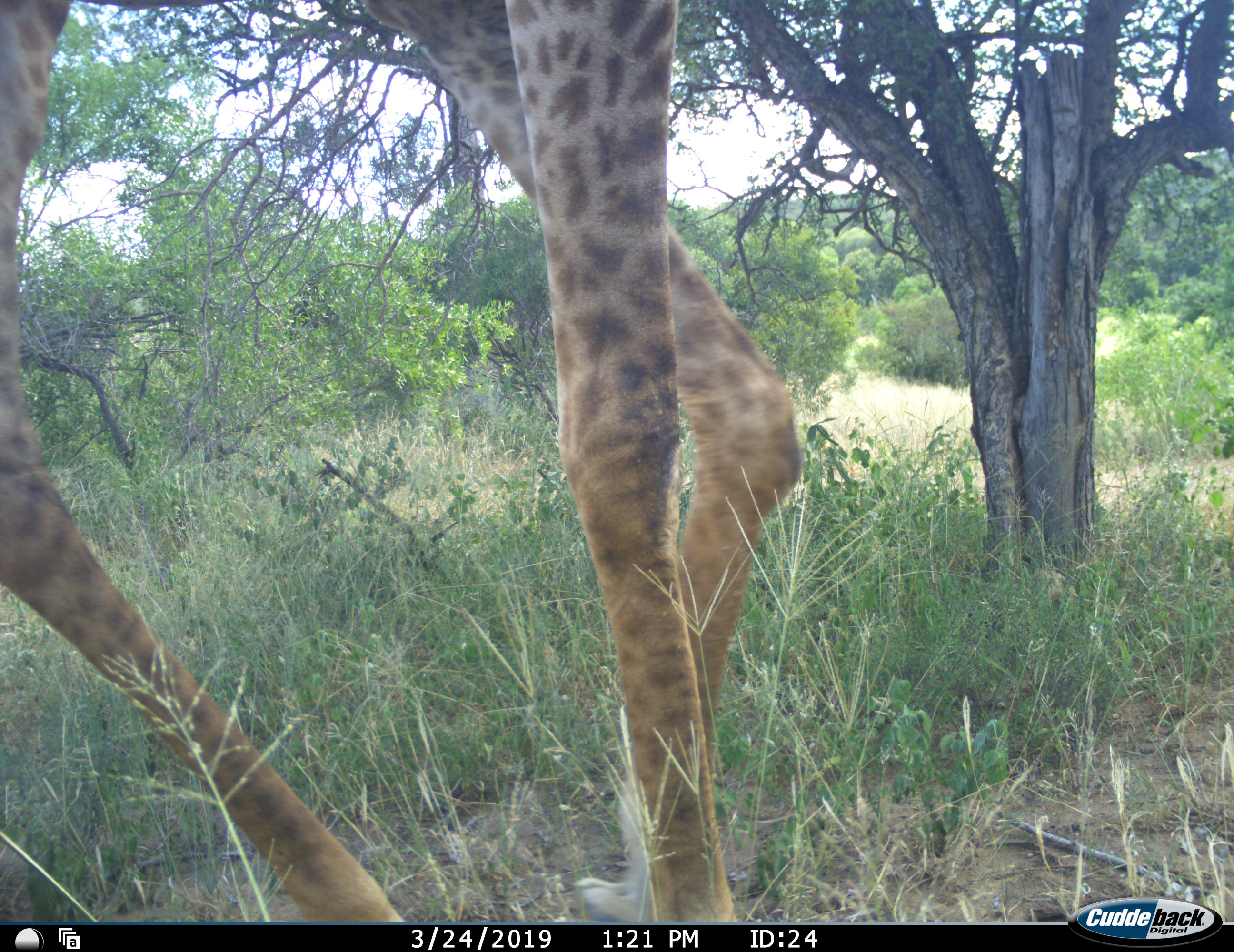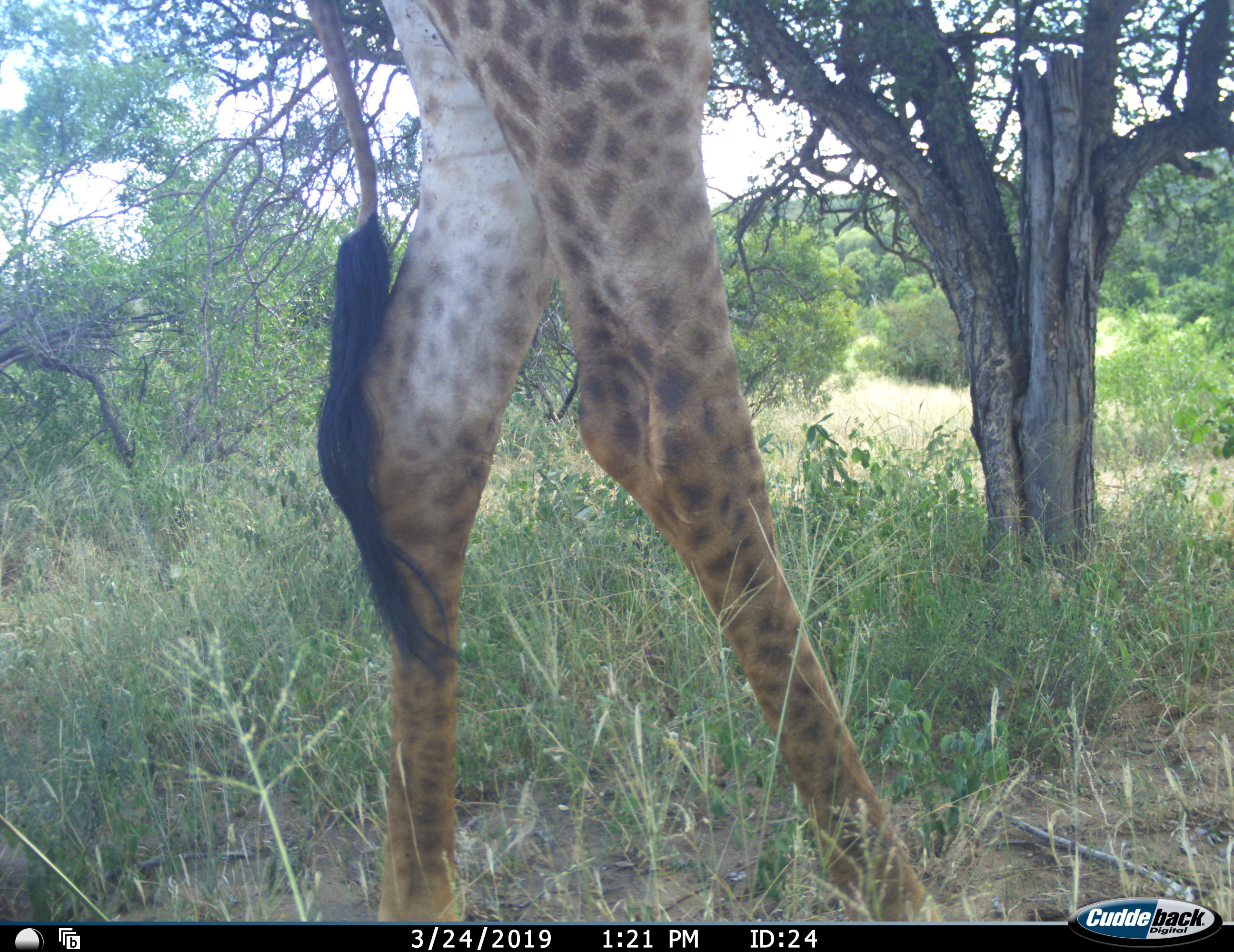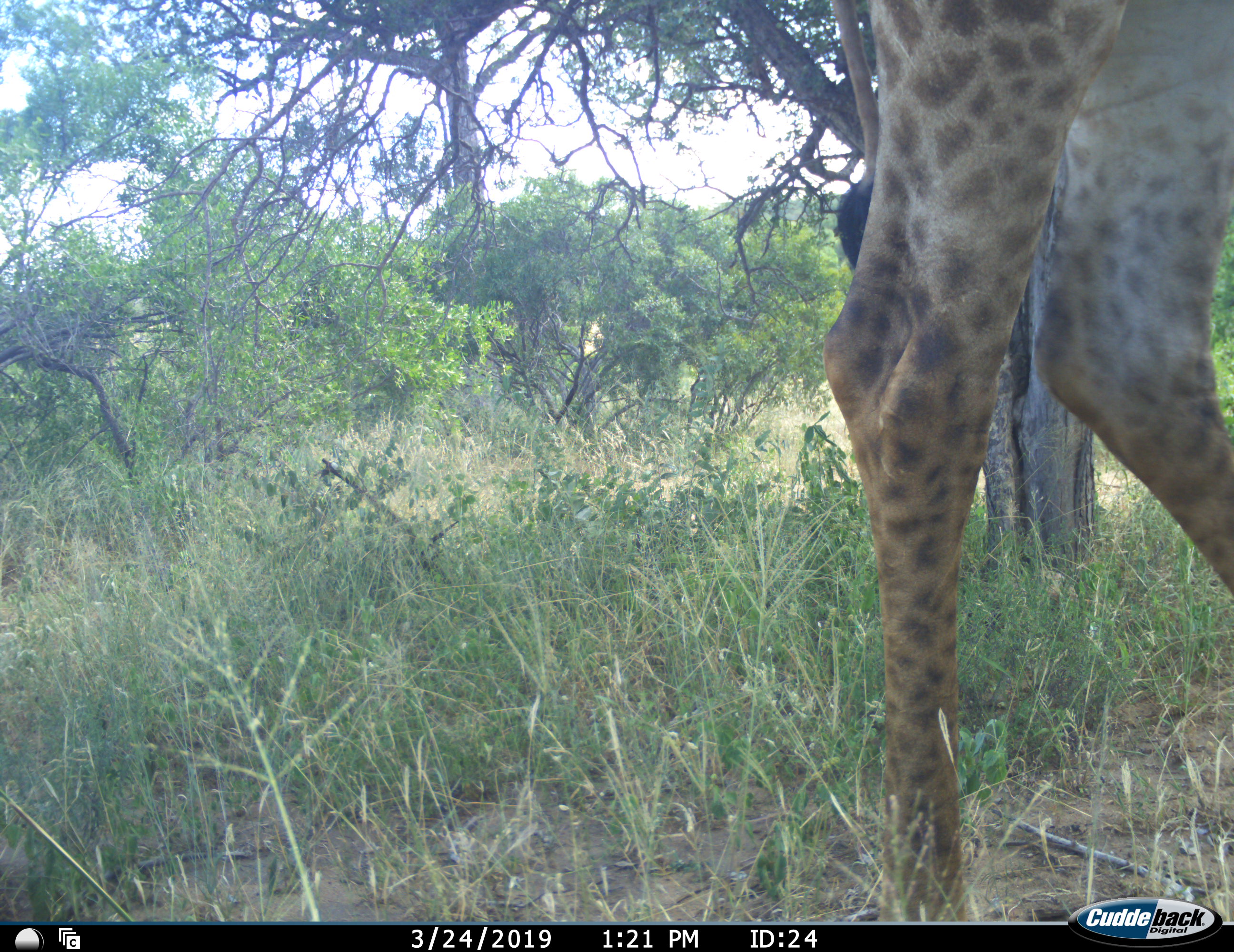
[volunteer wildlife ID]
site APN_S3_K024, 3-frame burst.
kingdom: Animalia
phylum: Chordata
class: Mammalia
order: Artiodactyla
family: Giraffidae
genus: Giraffa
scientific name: Giraffa camelopardalis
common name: giraffe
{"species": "giraffe (Giraffa camelopardalis)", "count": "1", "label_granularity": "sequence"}